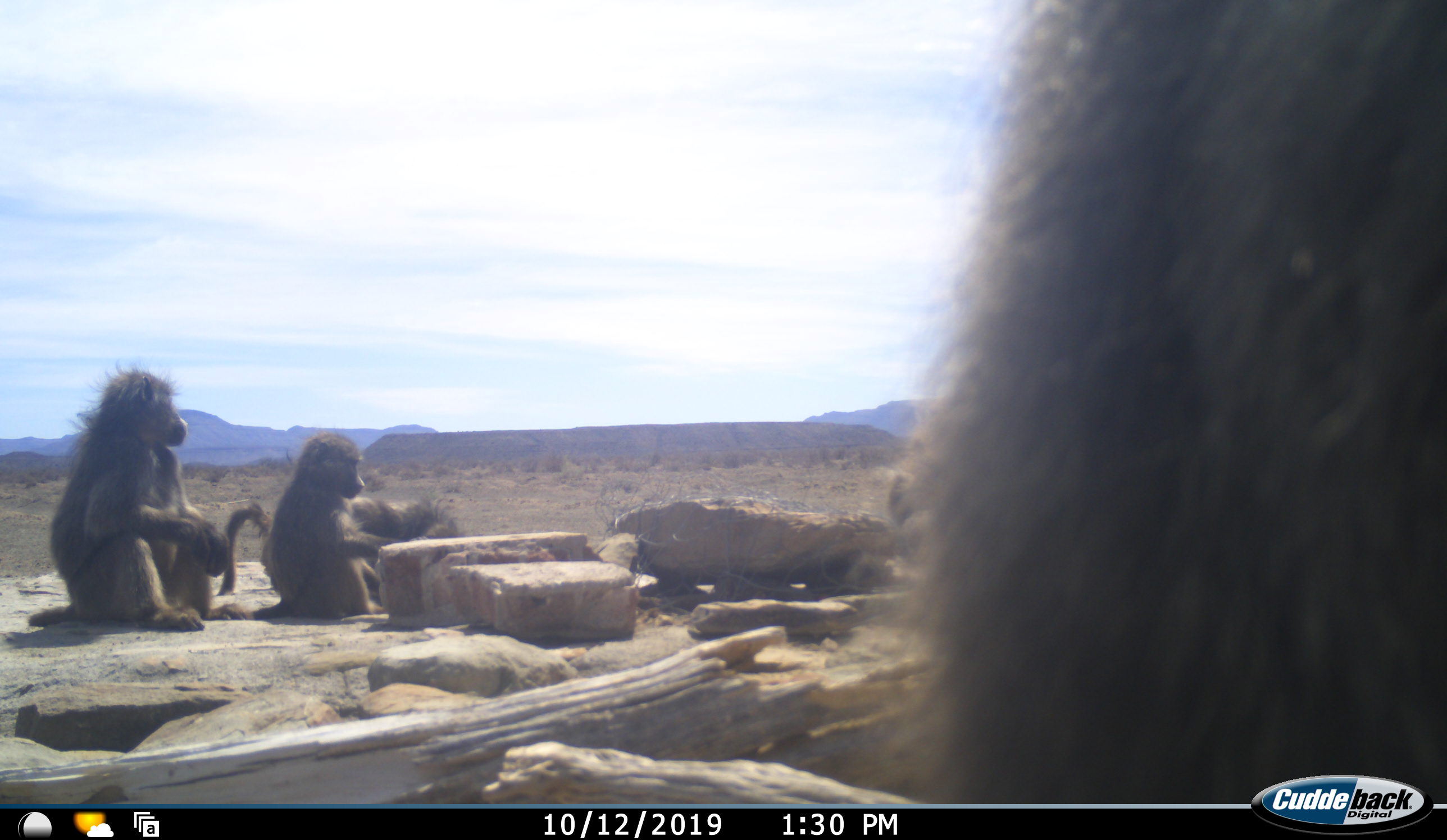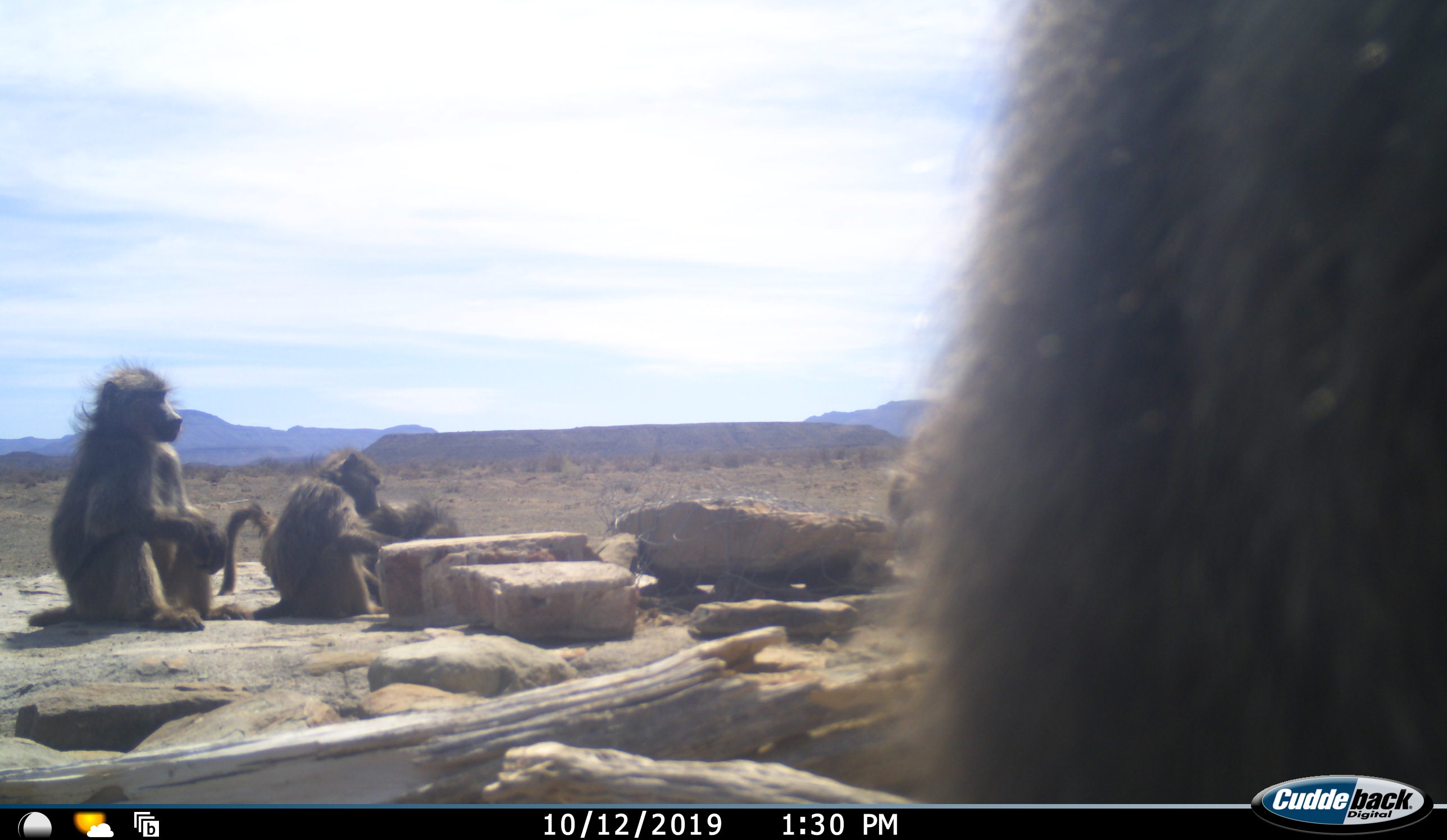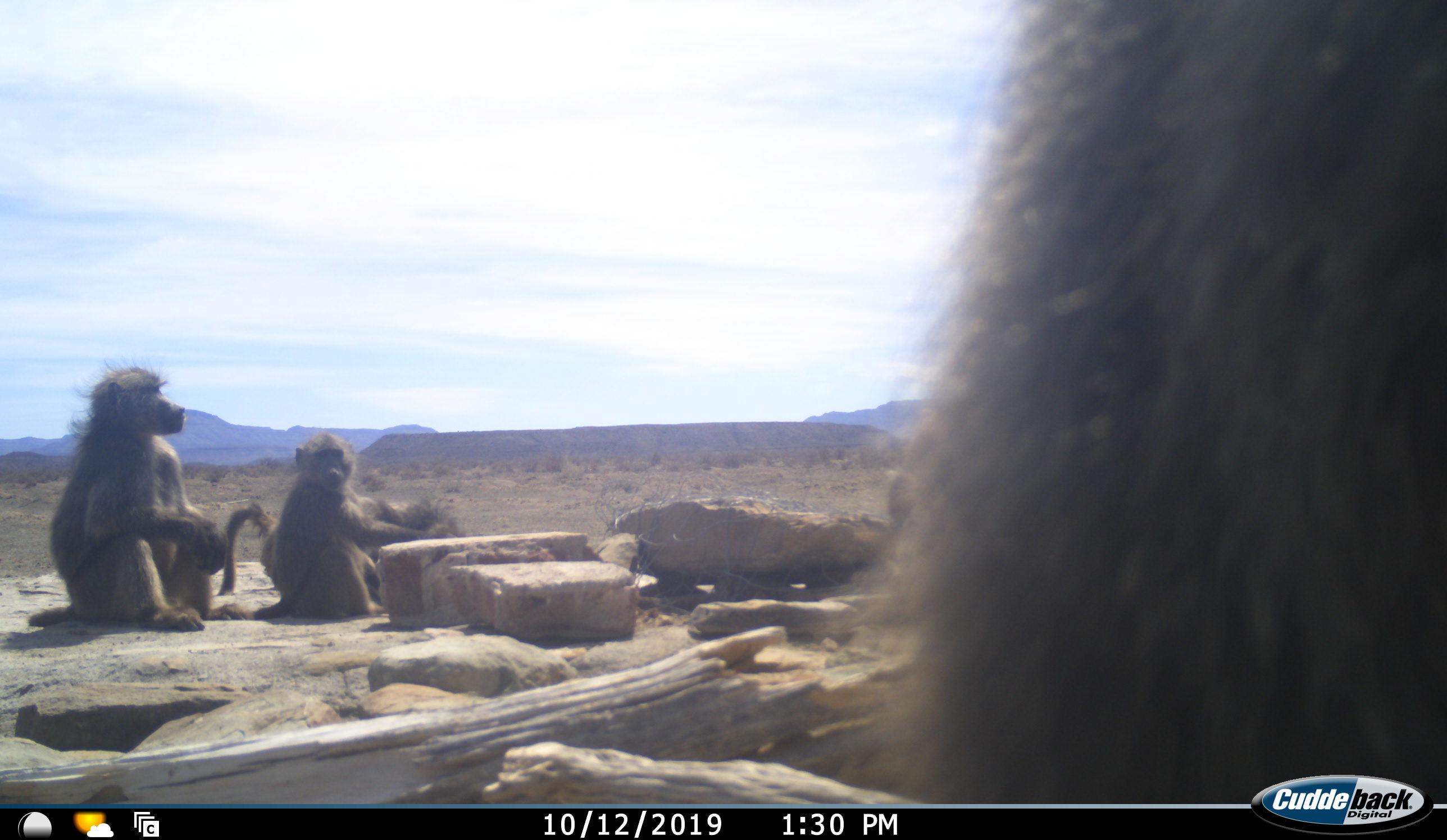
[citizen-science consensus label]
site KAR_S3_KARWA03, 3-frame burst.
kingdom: Animalia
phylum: Chordata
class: Mammalia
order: Primates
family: Cercopithecidae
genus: Papio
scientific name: Papio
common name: baboon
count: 4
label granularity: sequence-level